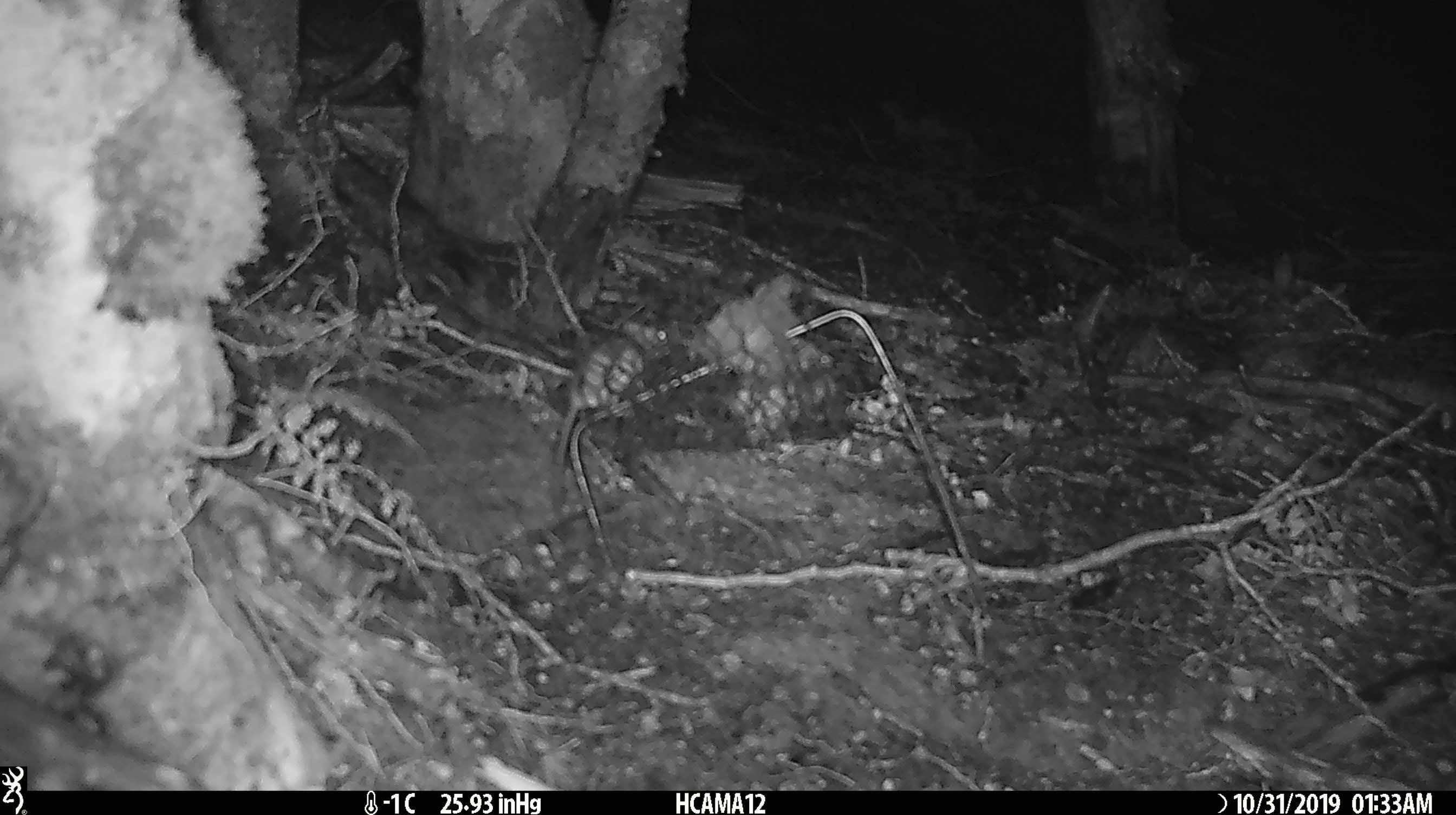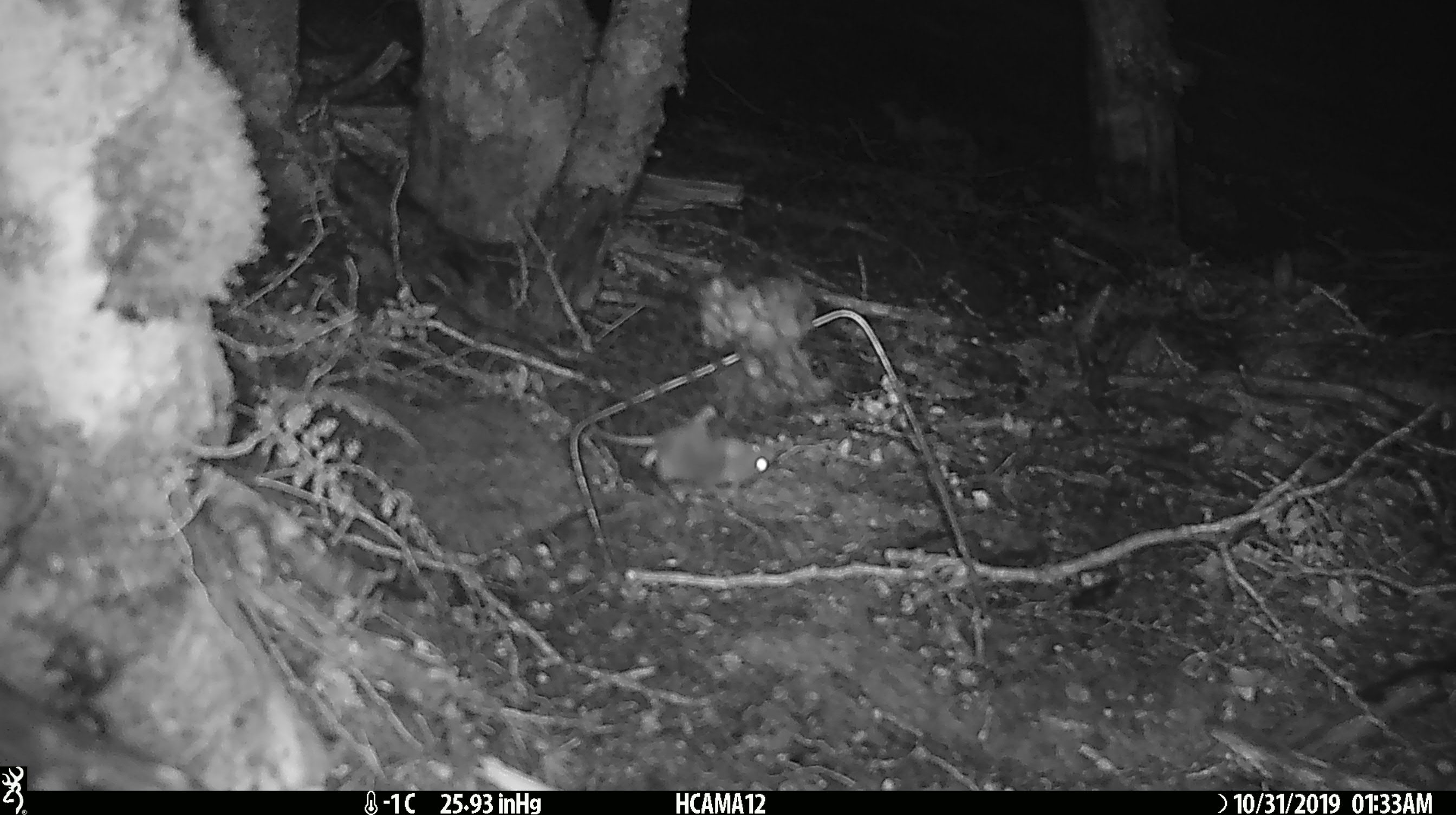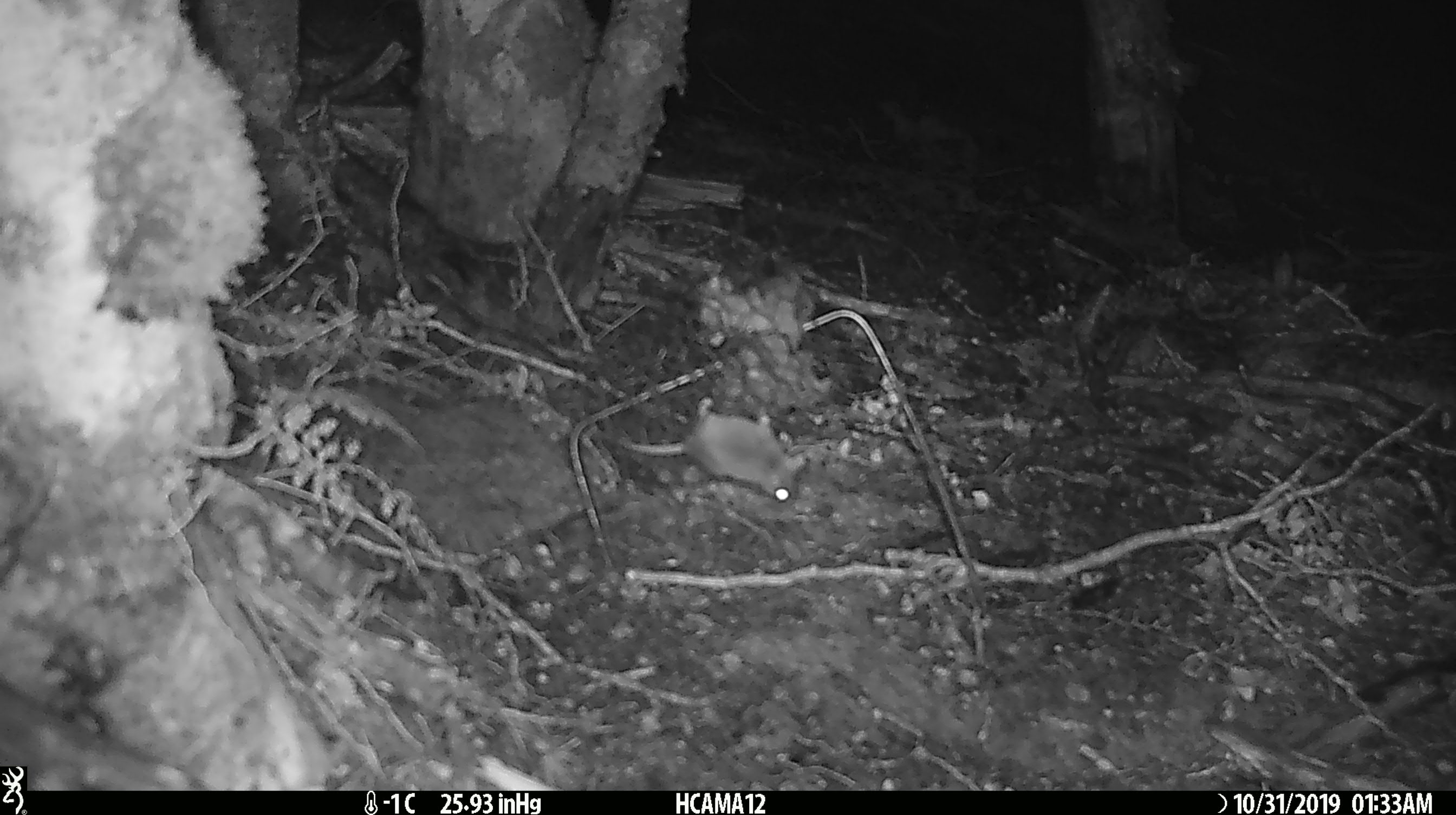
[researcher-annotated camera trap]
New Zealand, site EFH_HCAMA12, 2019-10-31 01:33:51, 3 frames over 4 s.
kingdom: Animalia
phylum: Chordata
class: Mammalia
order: Rodentia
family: Muridae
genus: Mus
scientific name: Mus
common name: mouse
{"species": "mouse (Mus)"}